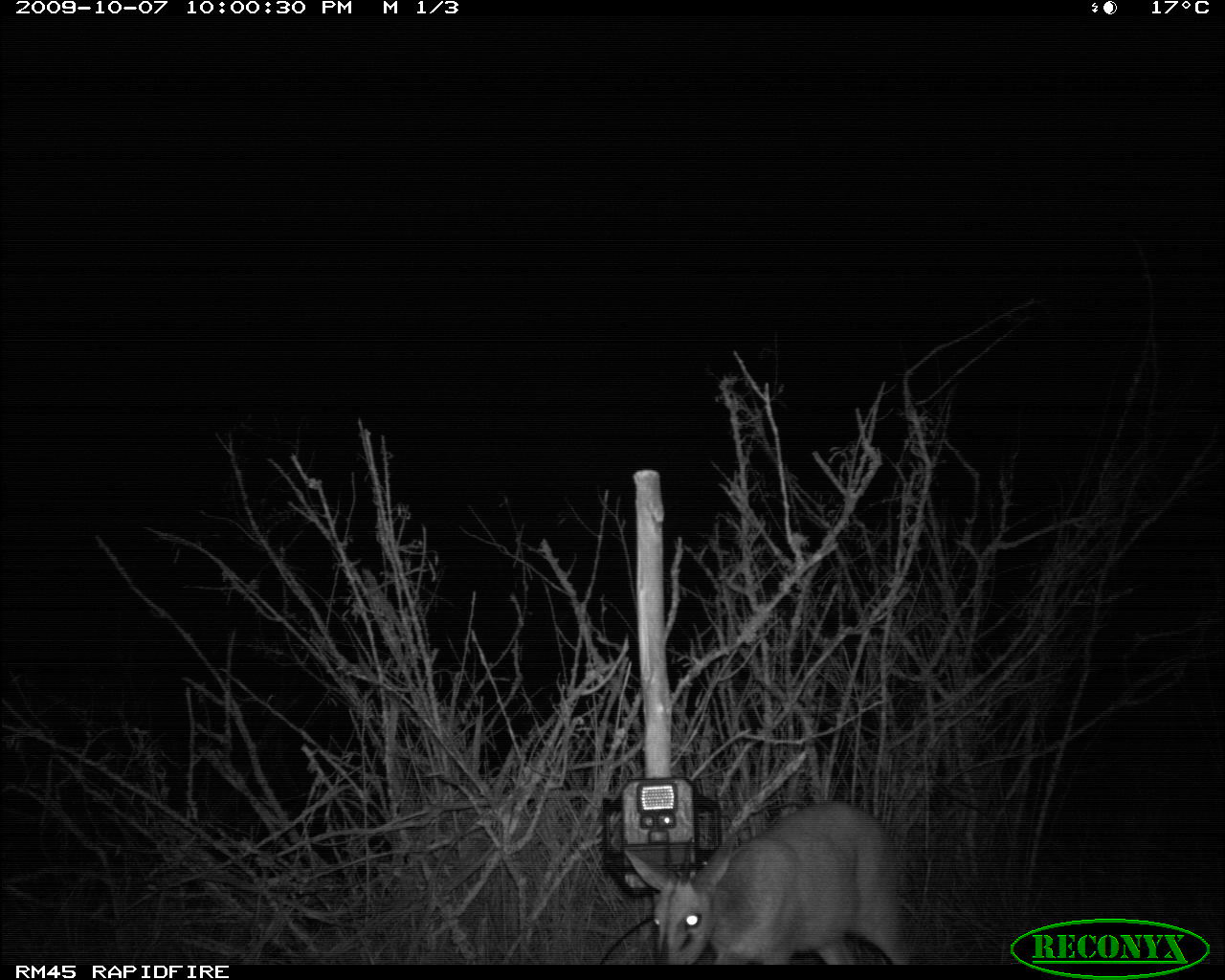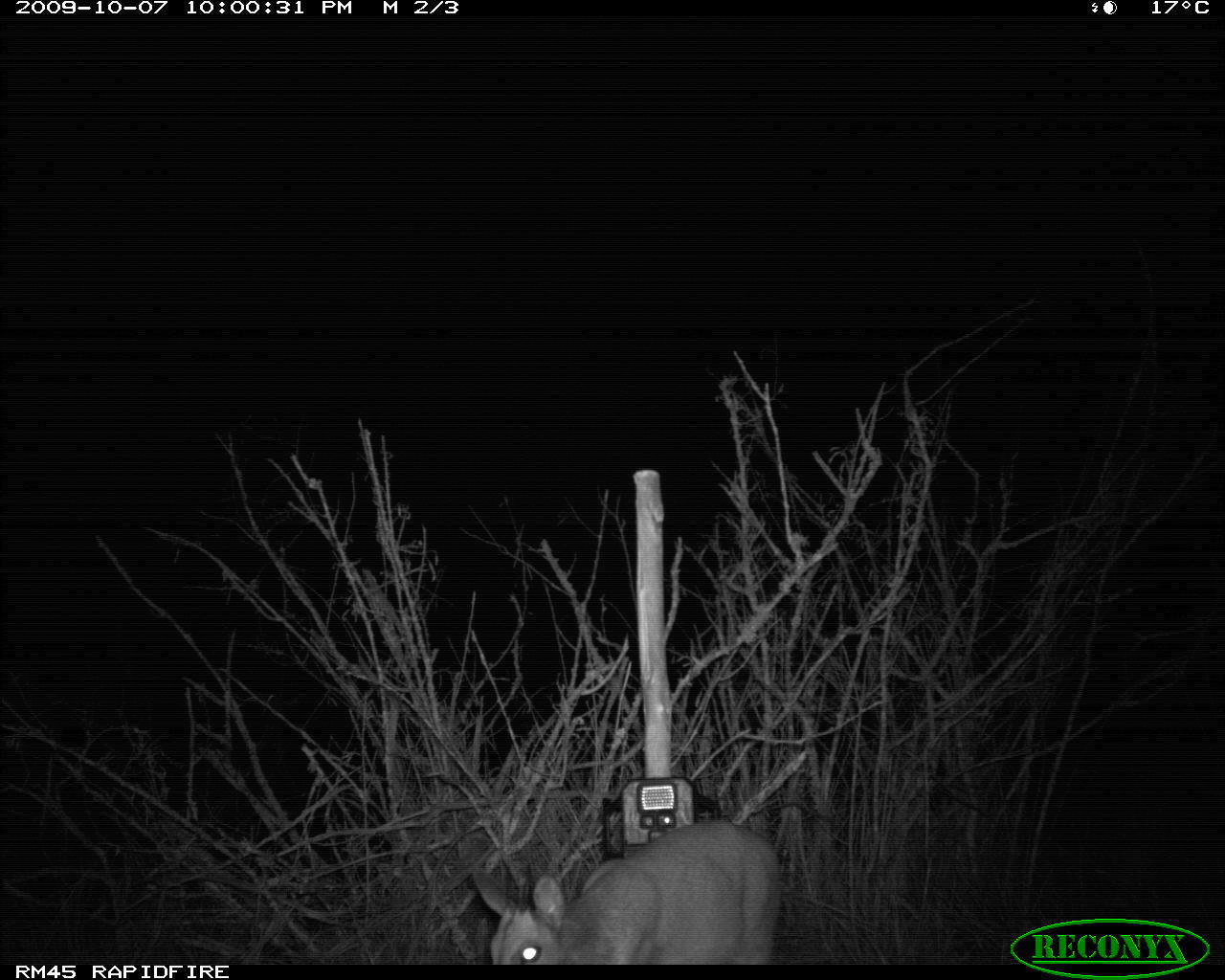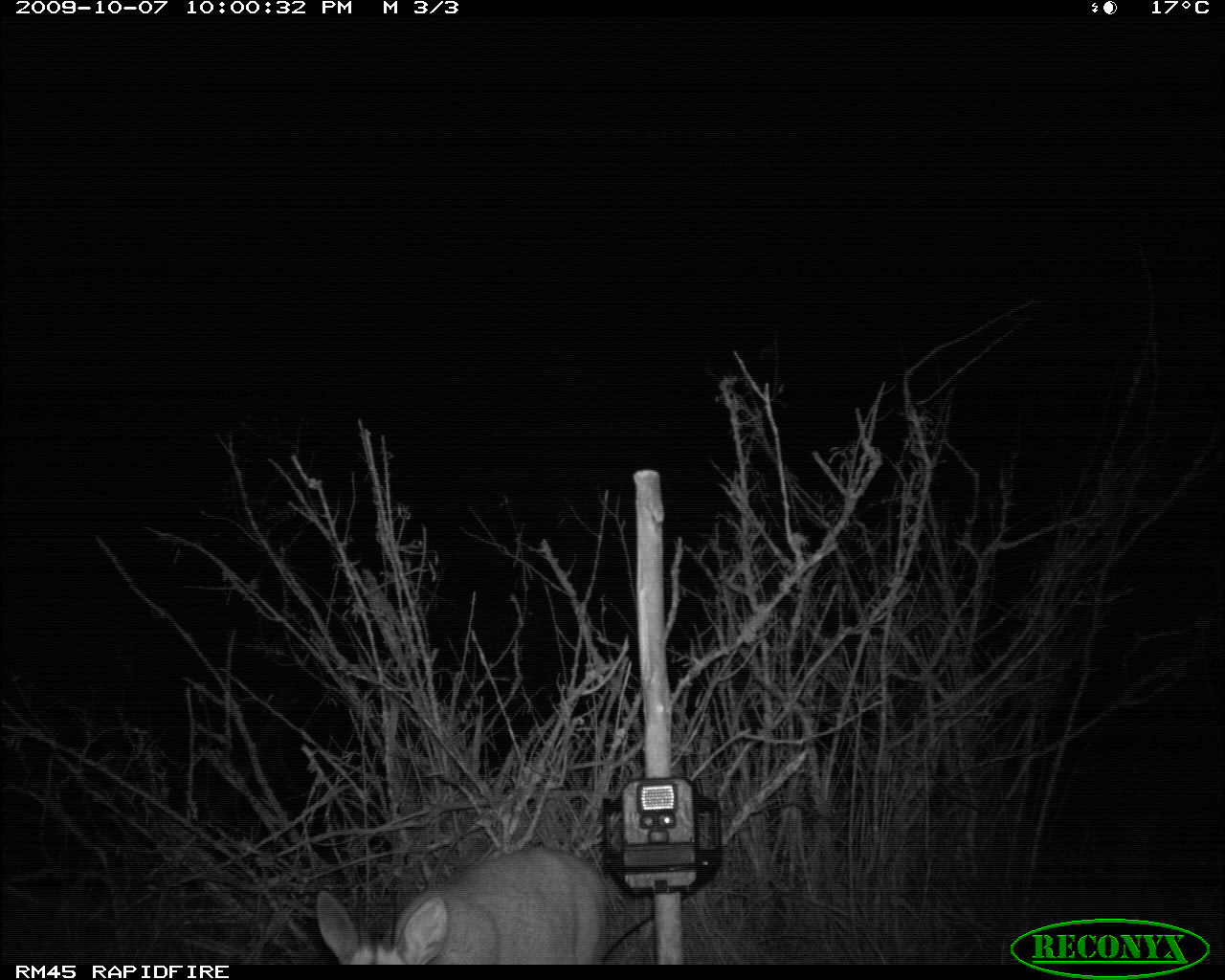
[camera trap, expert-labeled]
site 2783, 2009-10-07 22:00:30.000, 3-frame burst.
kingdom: Animalia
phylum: Chordata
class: Mammalia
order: Artiodactyla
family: Bovidae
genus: Sylvicapra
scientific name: Sylvicapra grimmia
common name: bush duiker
Sylvicapra grimmia (bush duiker), count 1.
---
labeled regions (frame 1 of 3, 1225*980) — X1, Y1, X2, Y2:
sylvicapra grimmia: 625, 805, 917, 965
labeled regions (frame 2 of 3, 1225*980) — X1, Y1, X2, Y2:
sylvicapra grimmia: 472, 821, 781, 964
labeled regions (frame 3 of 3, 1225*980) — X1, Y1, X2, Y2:
sylvicapra grimmia: 314, 848, 609, 964